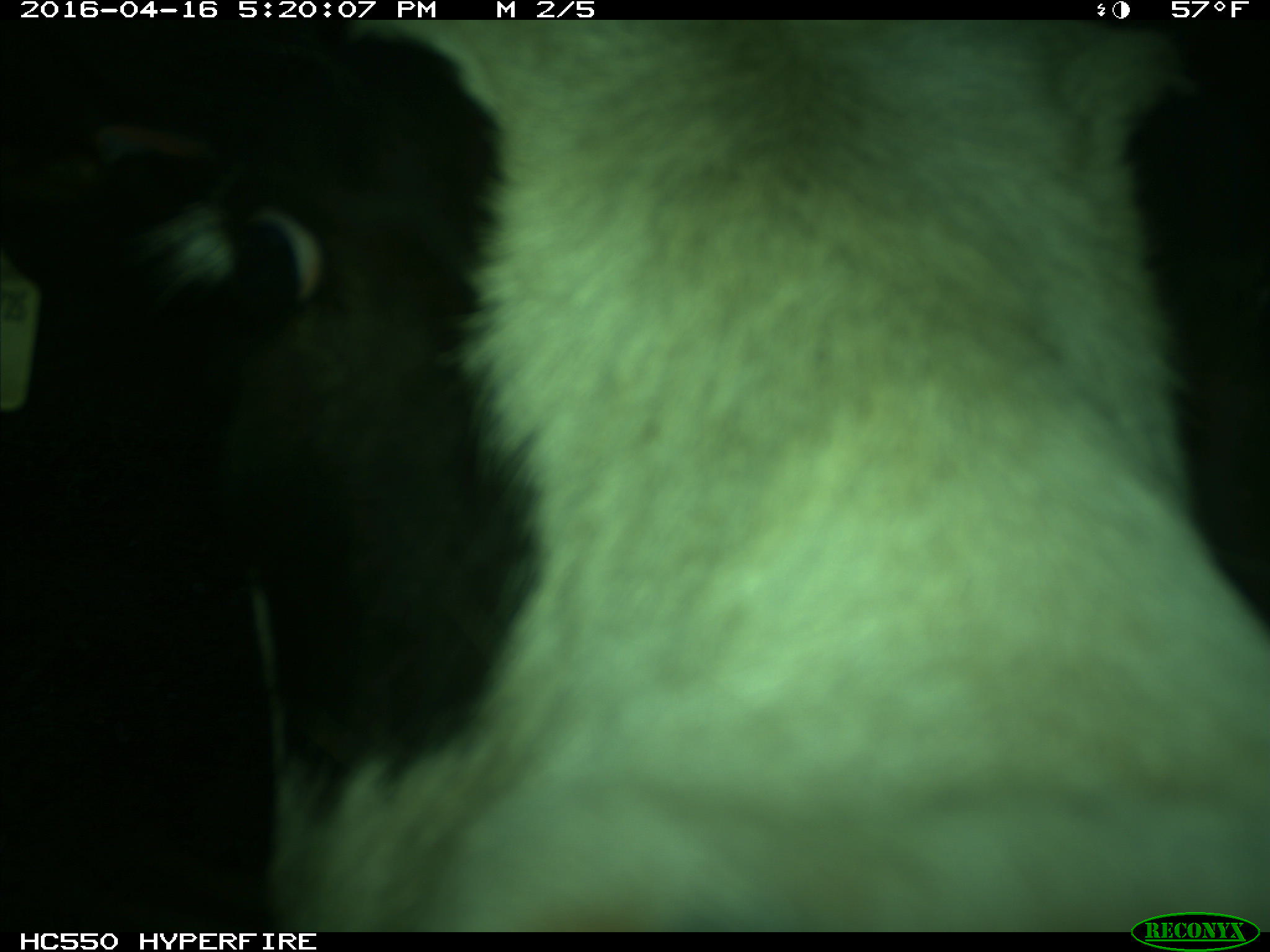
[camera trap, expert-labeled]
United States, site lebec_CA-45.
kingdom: Animalia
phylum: Chordata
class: Mammalia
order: Artiodactyla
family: Bovidae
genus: Bos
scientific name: Bos taurus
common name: domestic cow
Bos taurus (domestic cow).